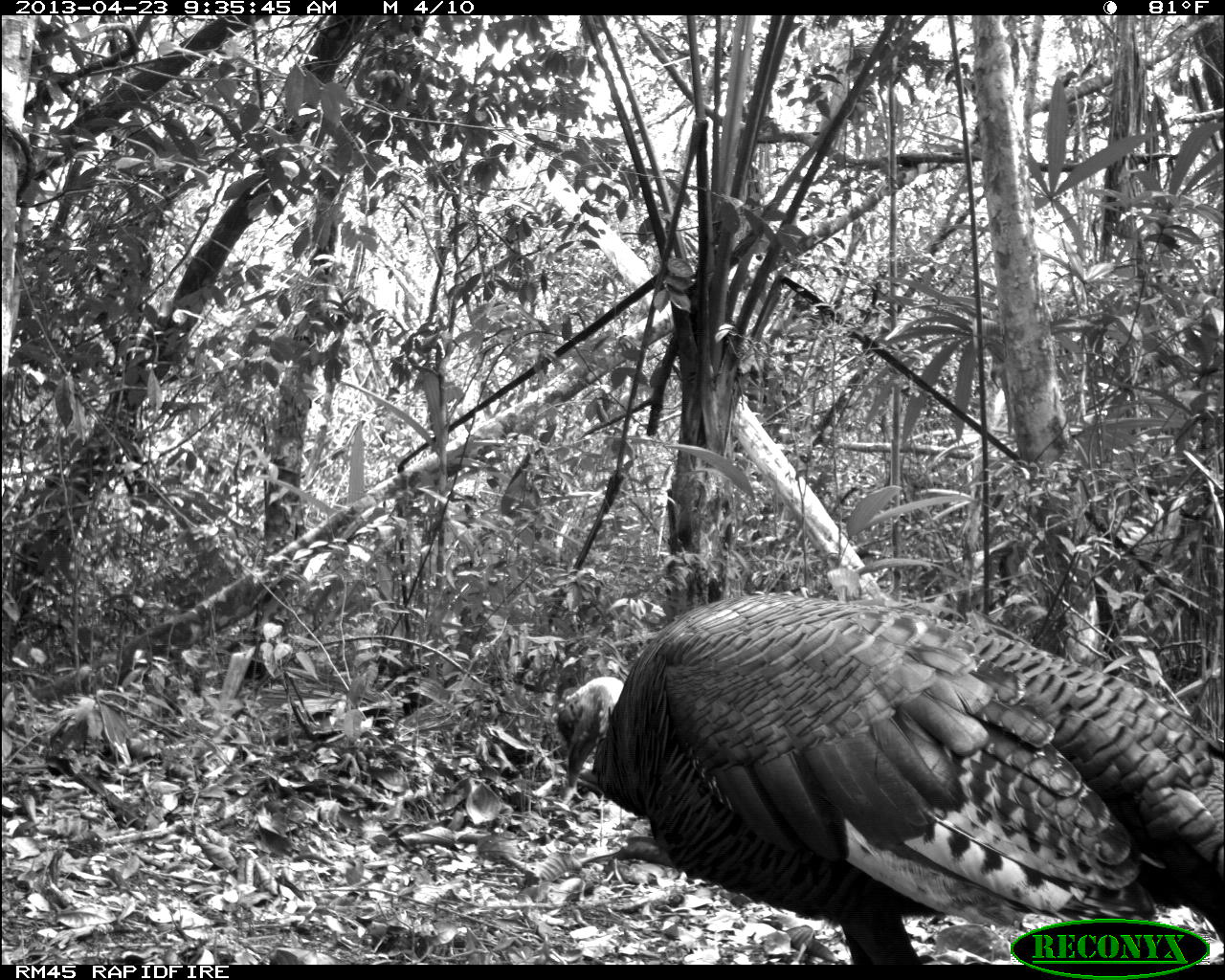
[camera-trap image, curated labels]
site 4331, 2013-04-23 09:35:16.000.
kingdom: Animalia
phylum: Chordata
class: Aves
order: Galliformes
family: Phasianidae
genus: Meleagris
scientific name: Meleagris ocellata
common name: ocellated turkey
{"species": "Meleagris ocellata (ocellated turkey)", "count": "2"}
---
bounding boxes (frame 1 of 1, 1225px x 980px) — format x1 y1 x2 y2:
meleagris ocellata: 549 591 1225 964